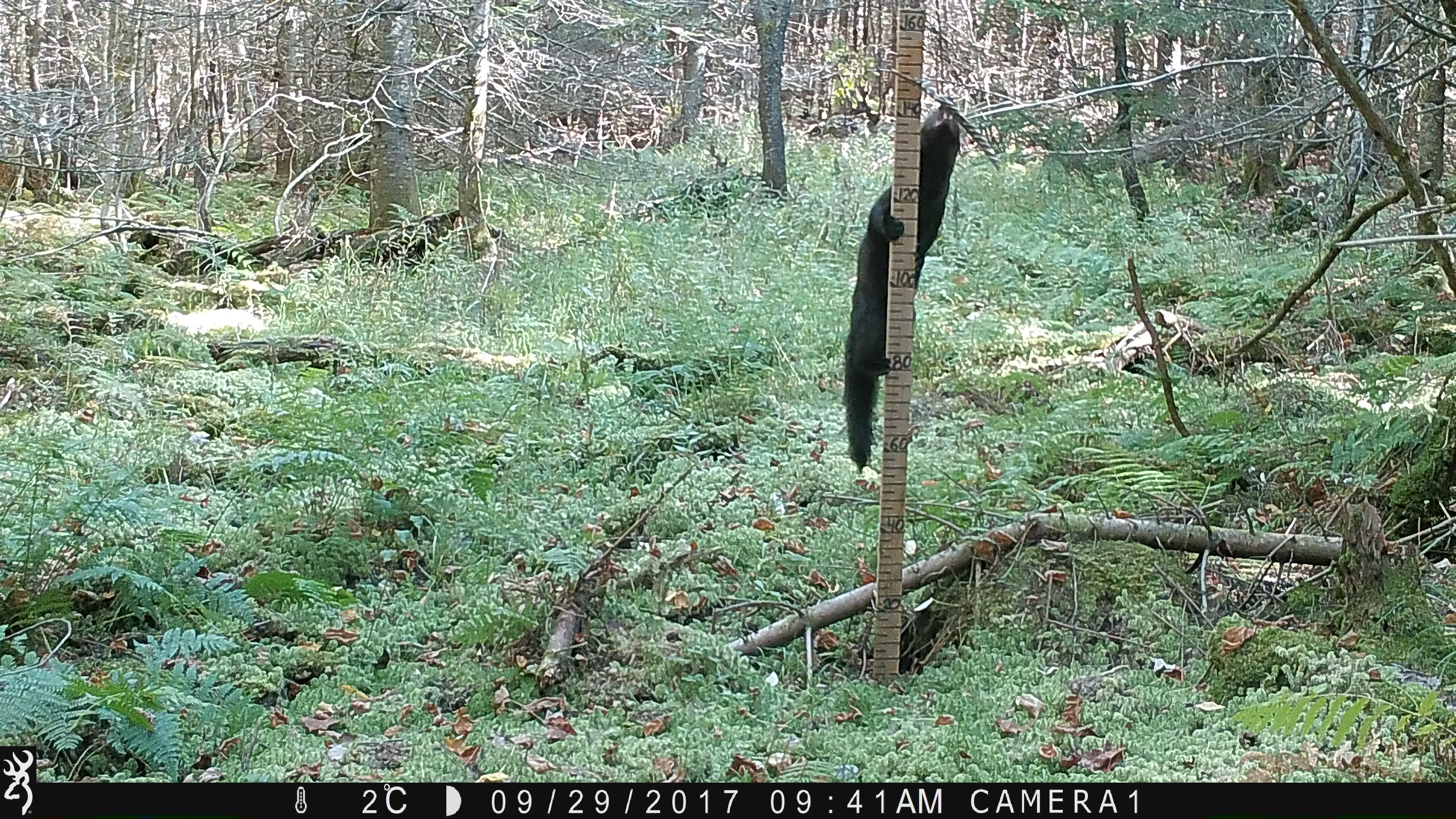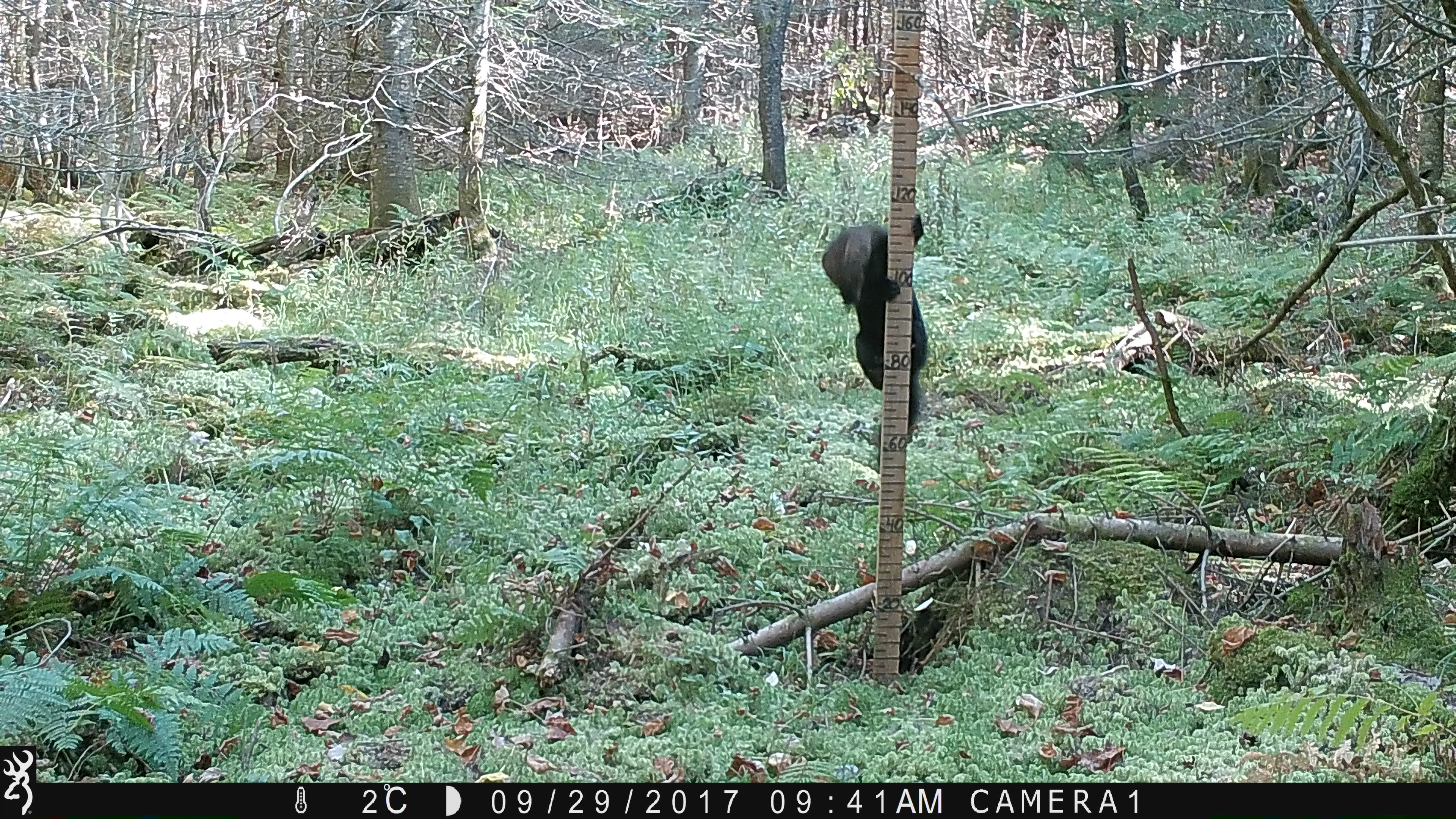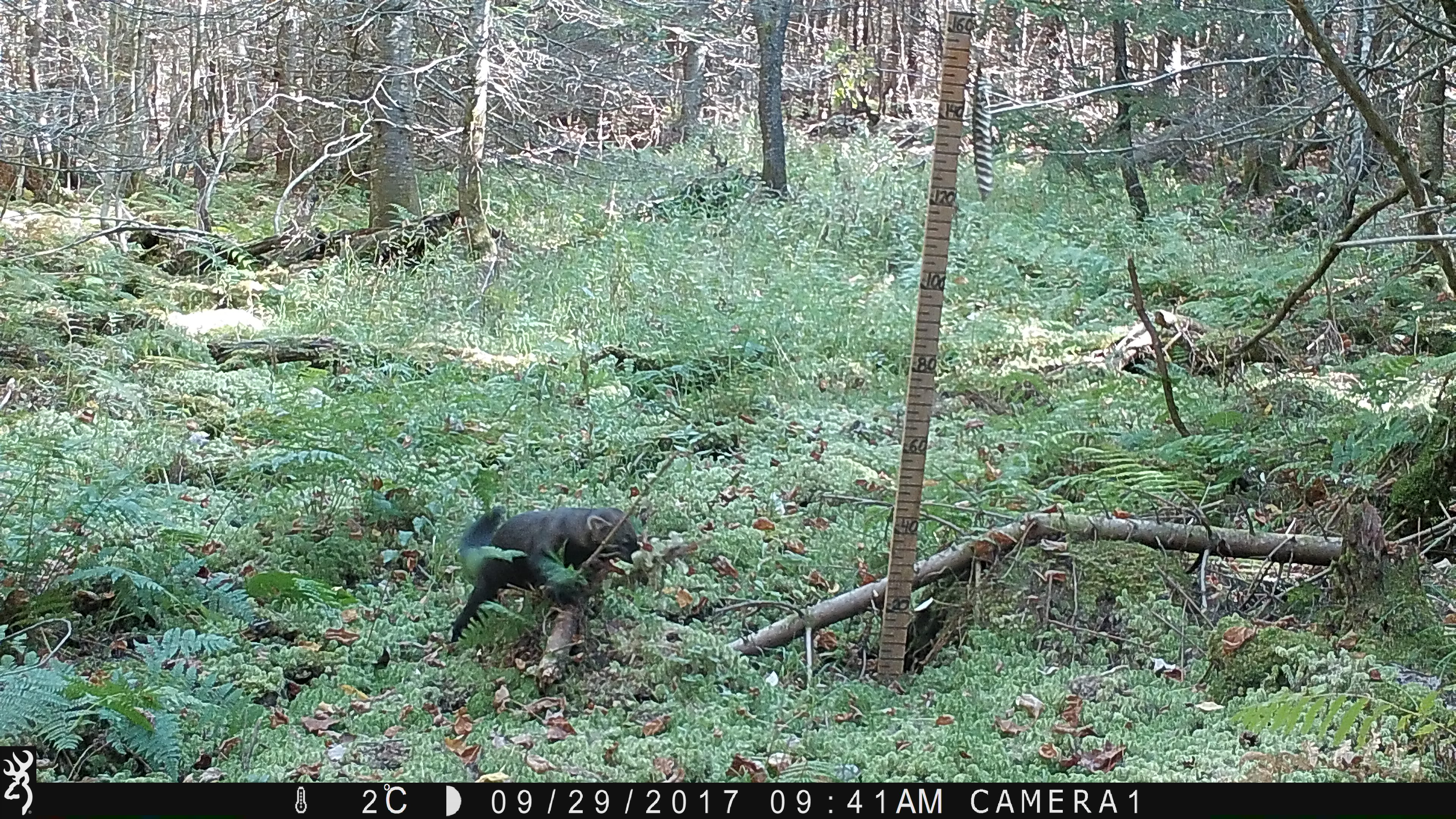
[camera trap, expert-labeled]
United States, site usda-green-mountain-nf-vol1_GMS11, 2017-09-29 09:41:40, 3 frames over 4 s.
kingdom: Animalia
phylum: Chordata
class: Mammalia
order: Carnivora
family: Mustelidae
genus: Pekania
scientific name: Pekania pennanti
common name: fisher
Fisher (Pekania pennanti).